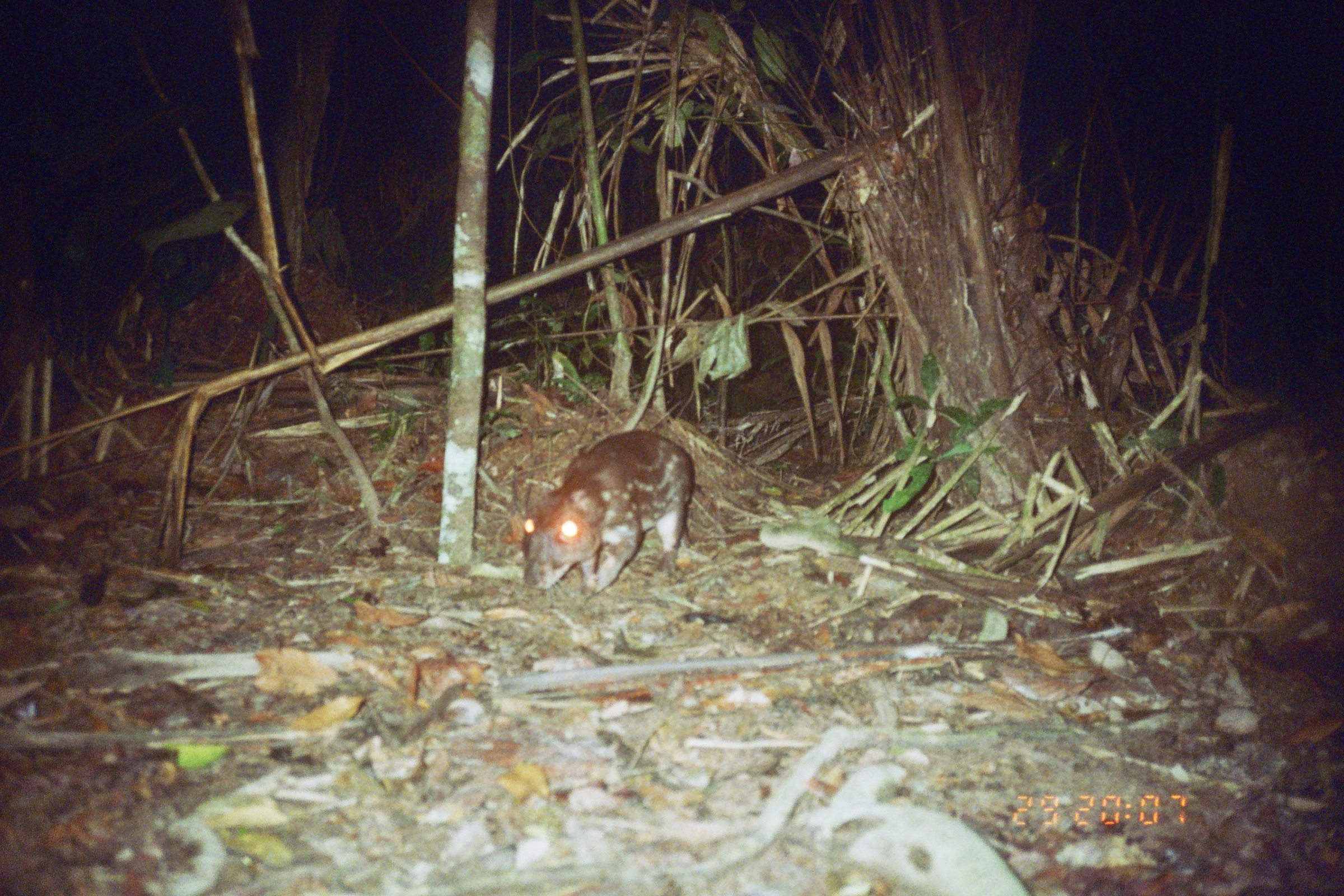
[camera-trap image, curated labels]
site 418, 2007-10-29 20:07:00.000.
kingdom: Animalia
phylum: Chordata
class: Mammalia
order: Rodentia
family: Cuniculidae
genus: Cuniculus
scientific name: Cuniculus paca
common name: spotted paca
Cuniculus paca (spotted paca).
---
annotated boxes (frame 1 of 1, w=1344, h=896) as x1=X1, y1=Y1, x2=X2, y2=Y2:
cuniculus paca: x1=518, y1=429, x2=701, y2=598